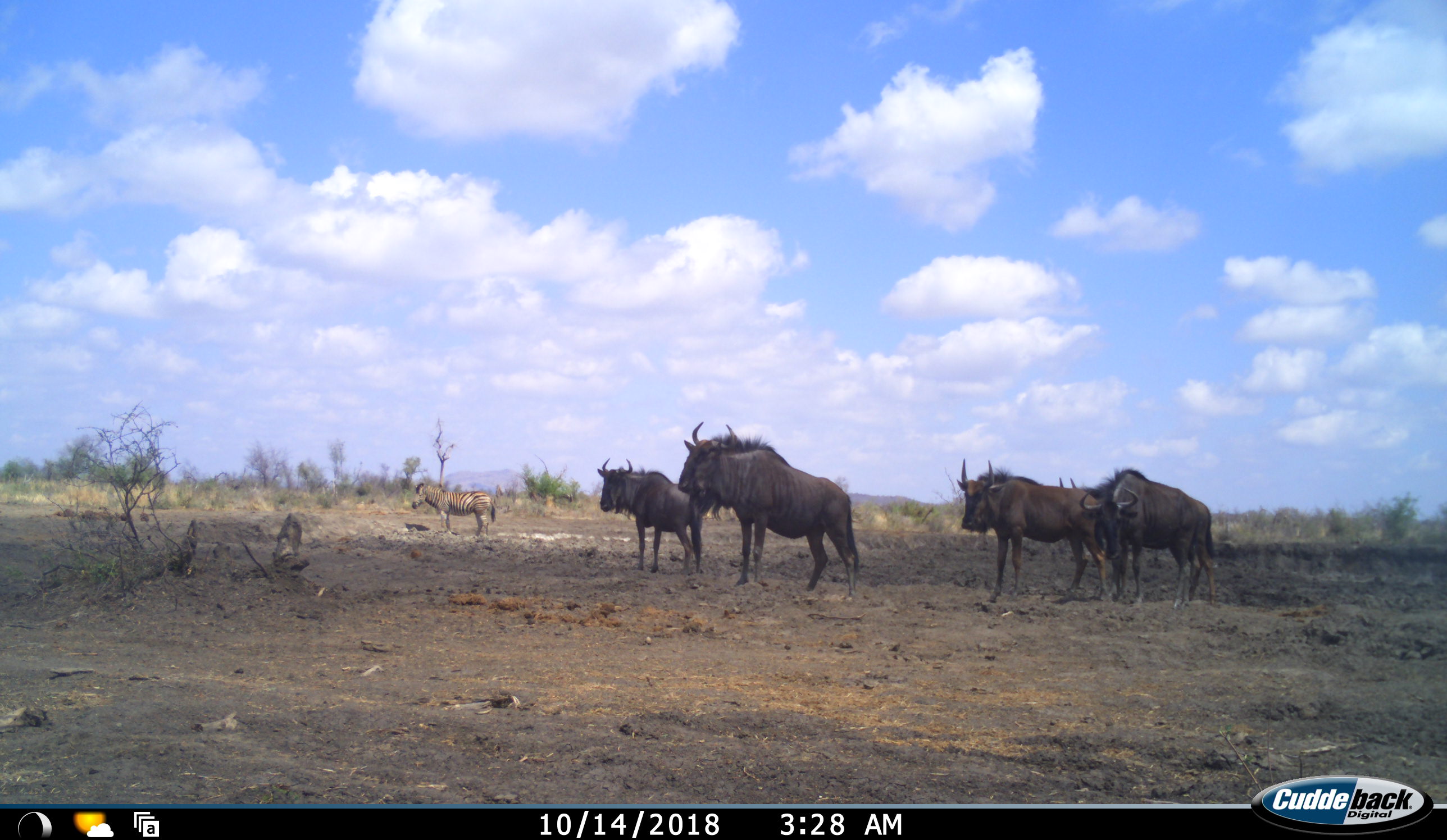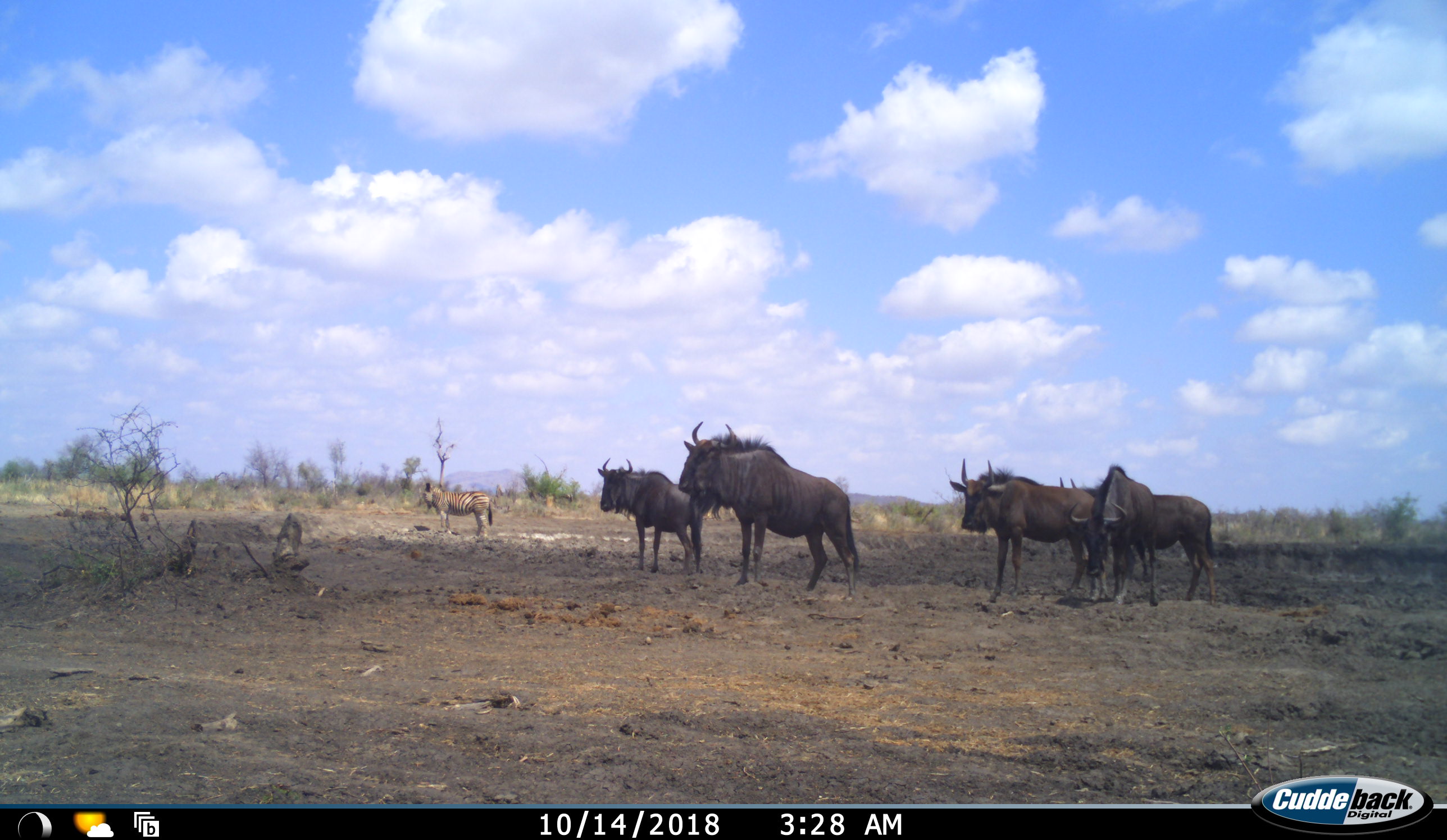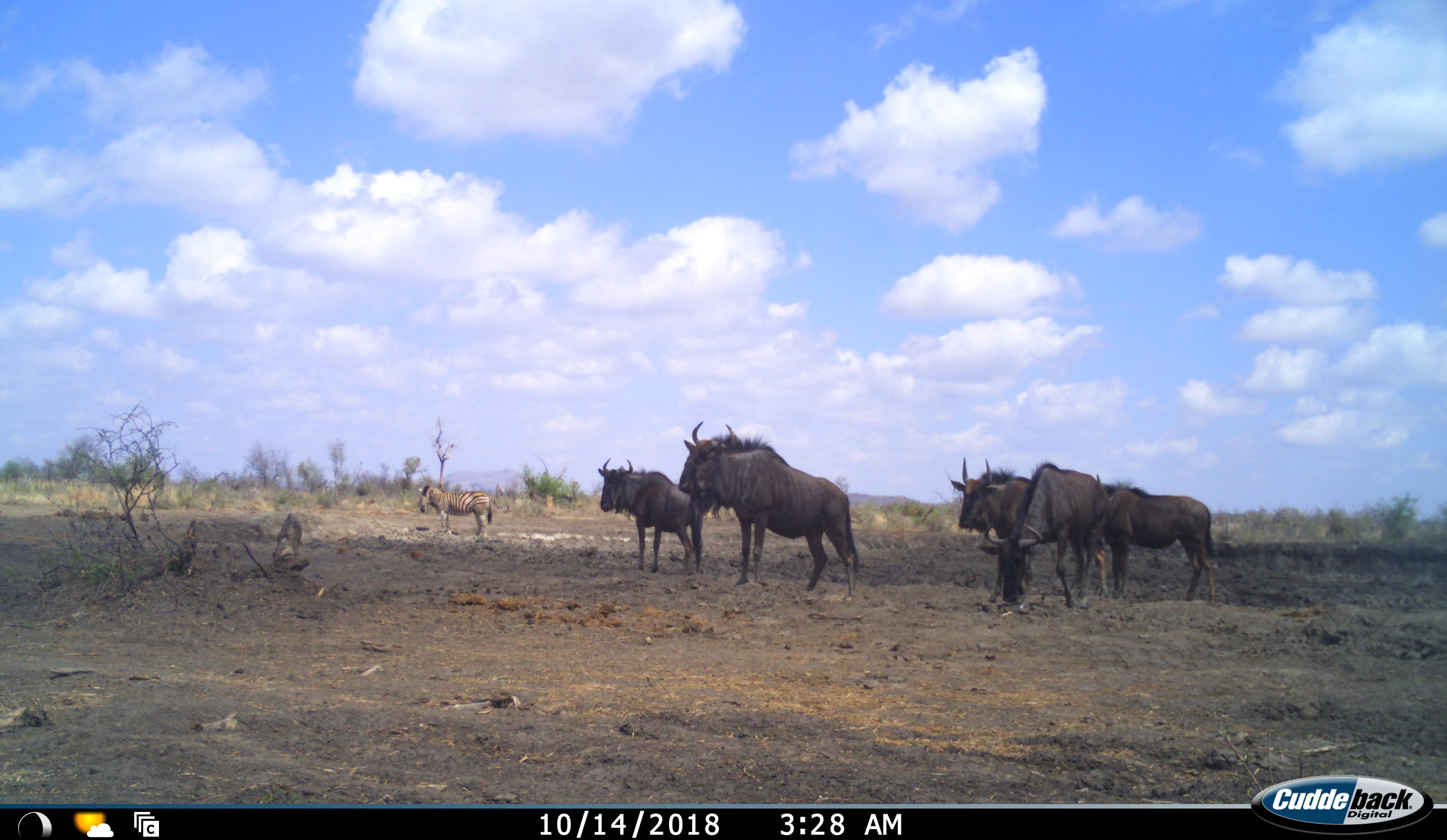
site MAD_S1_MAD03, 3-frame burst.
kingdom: Animalia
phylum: Chordata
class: Mammalia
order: Artiodactyla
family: Bovidae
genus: Connochaetes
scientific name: Connochaetes taurinus taurinus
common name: blue wildebeest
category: wildebeestblue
Wildebeestblue (blue wildebeest) (Connochaetes taurinus taurinus), count 5. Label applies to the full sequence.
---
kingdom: Animalia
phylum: Chordata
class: Mammalia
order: Perissodactyla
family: Equidae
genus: Equus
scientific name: Equus quagga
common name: plains zebra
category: zebraplains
Zebraplains (plains zebra) (Equus quagga), count 1. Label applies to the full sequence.